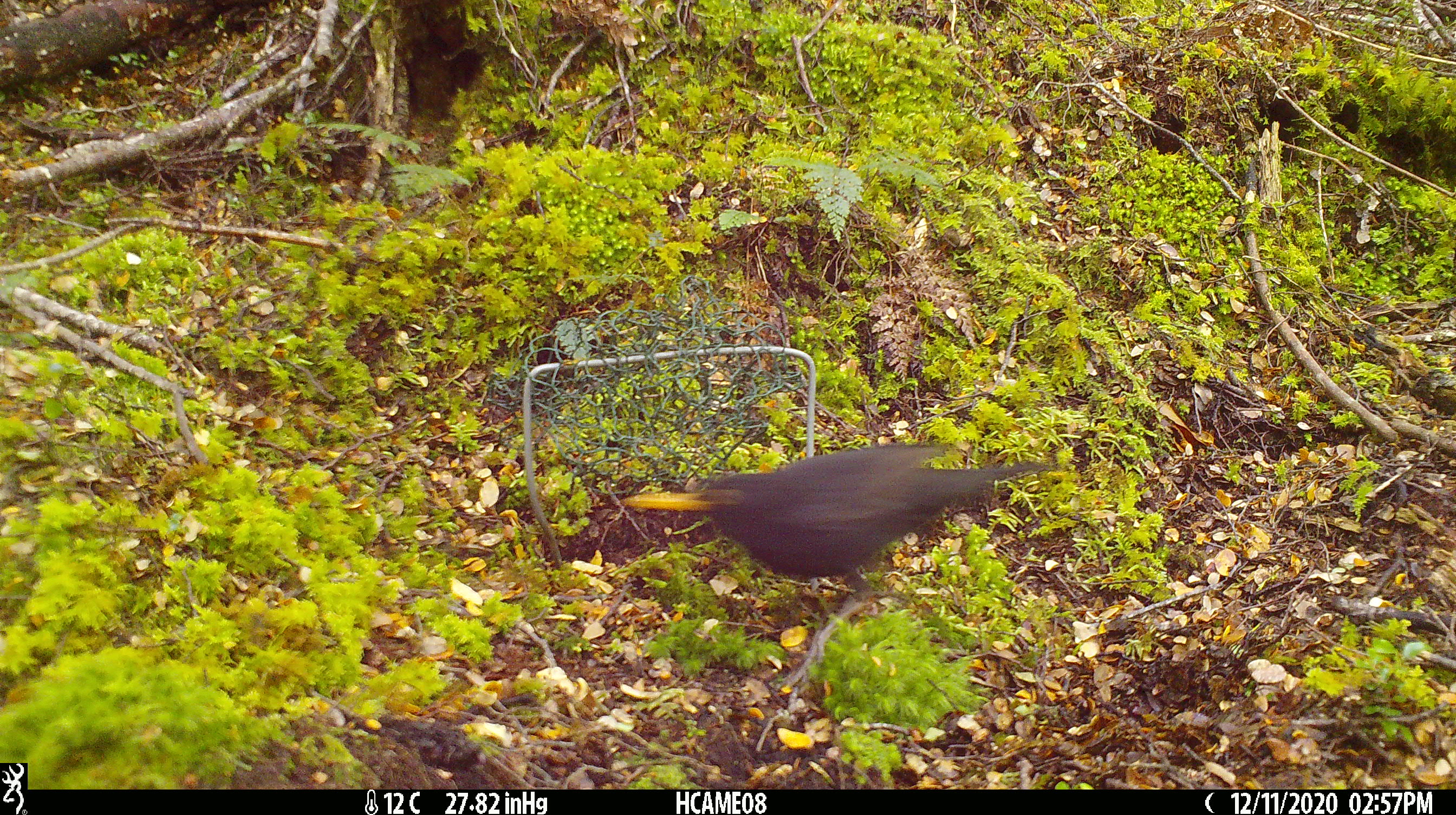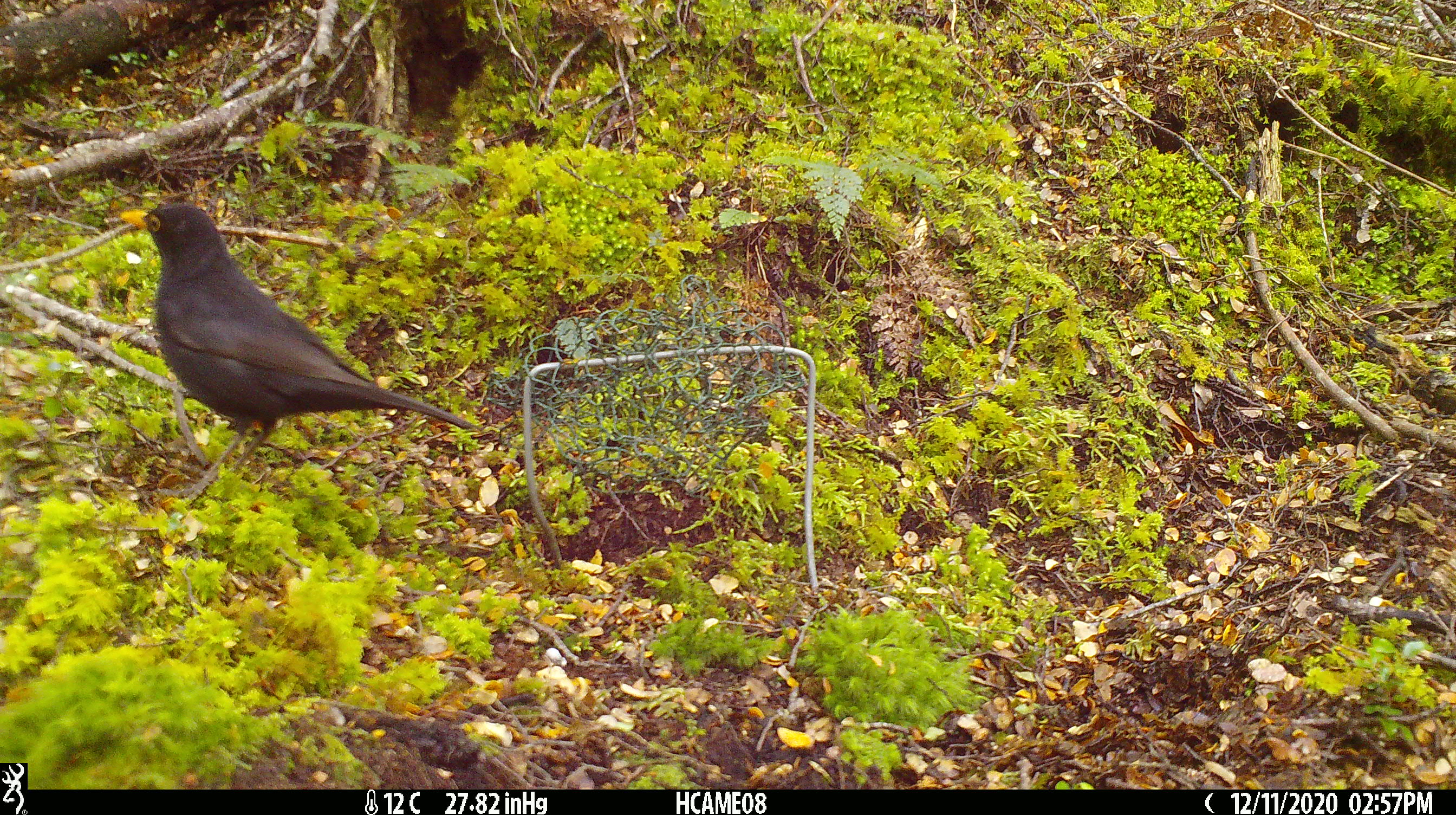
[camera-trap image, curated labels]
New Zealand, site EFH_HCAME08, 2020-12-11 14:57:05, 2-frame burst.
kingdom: Animalia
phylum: Chordata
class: Aves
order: Passeriformes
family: Turdidae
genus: Turdus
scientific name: Turdus merula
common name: eurasian blackbird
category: blackbird